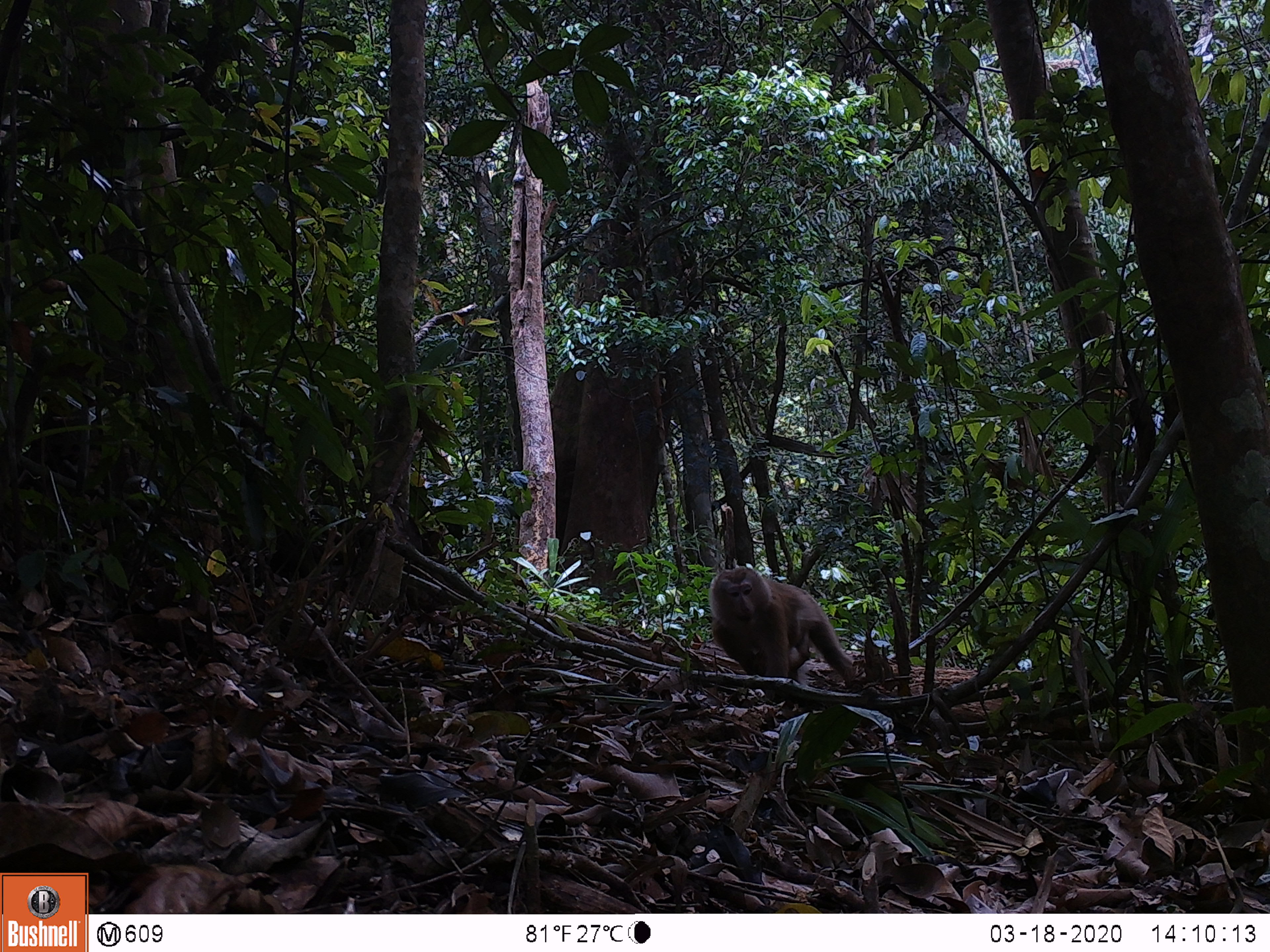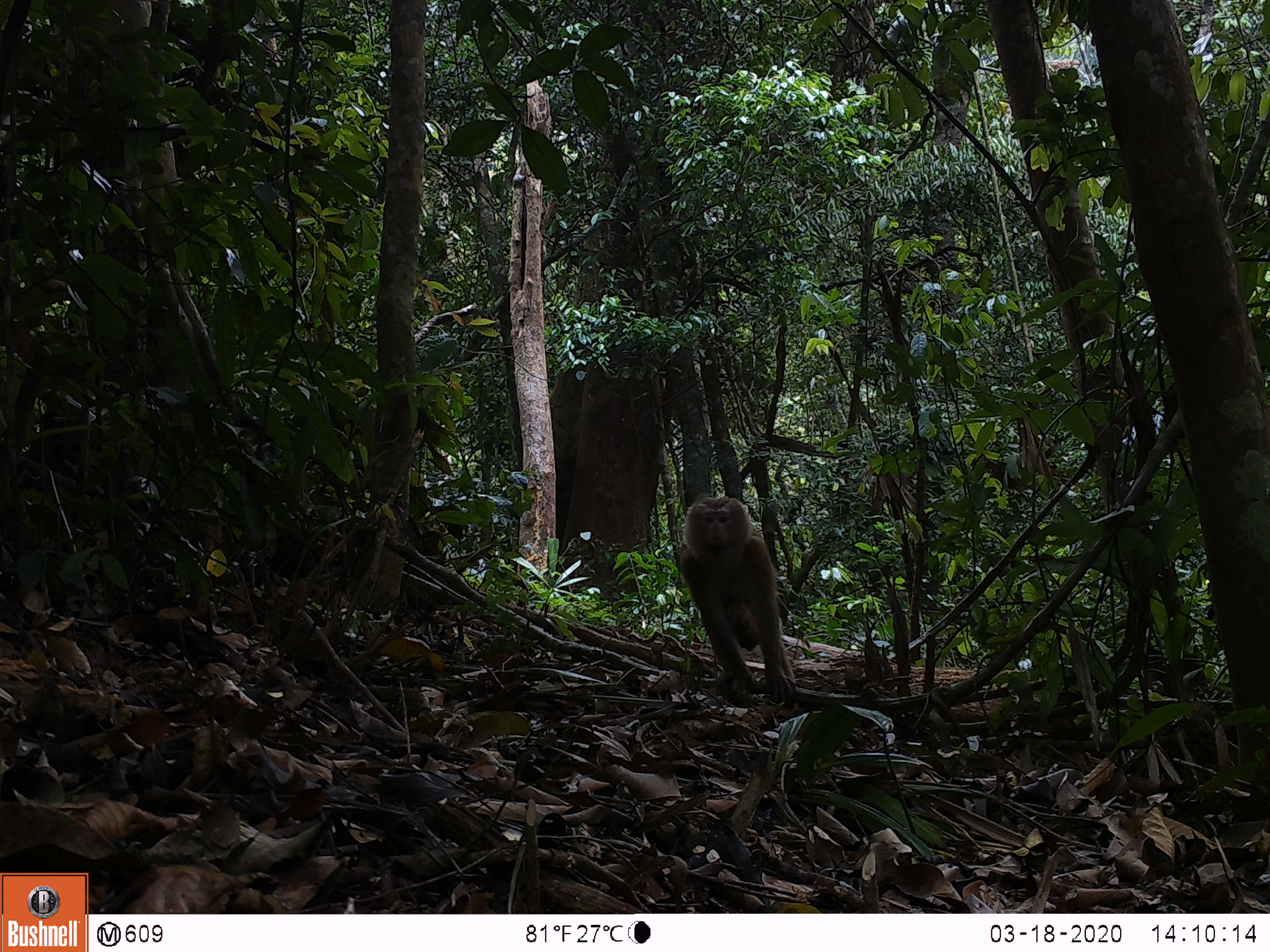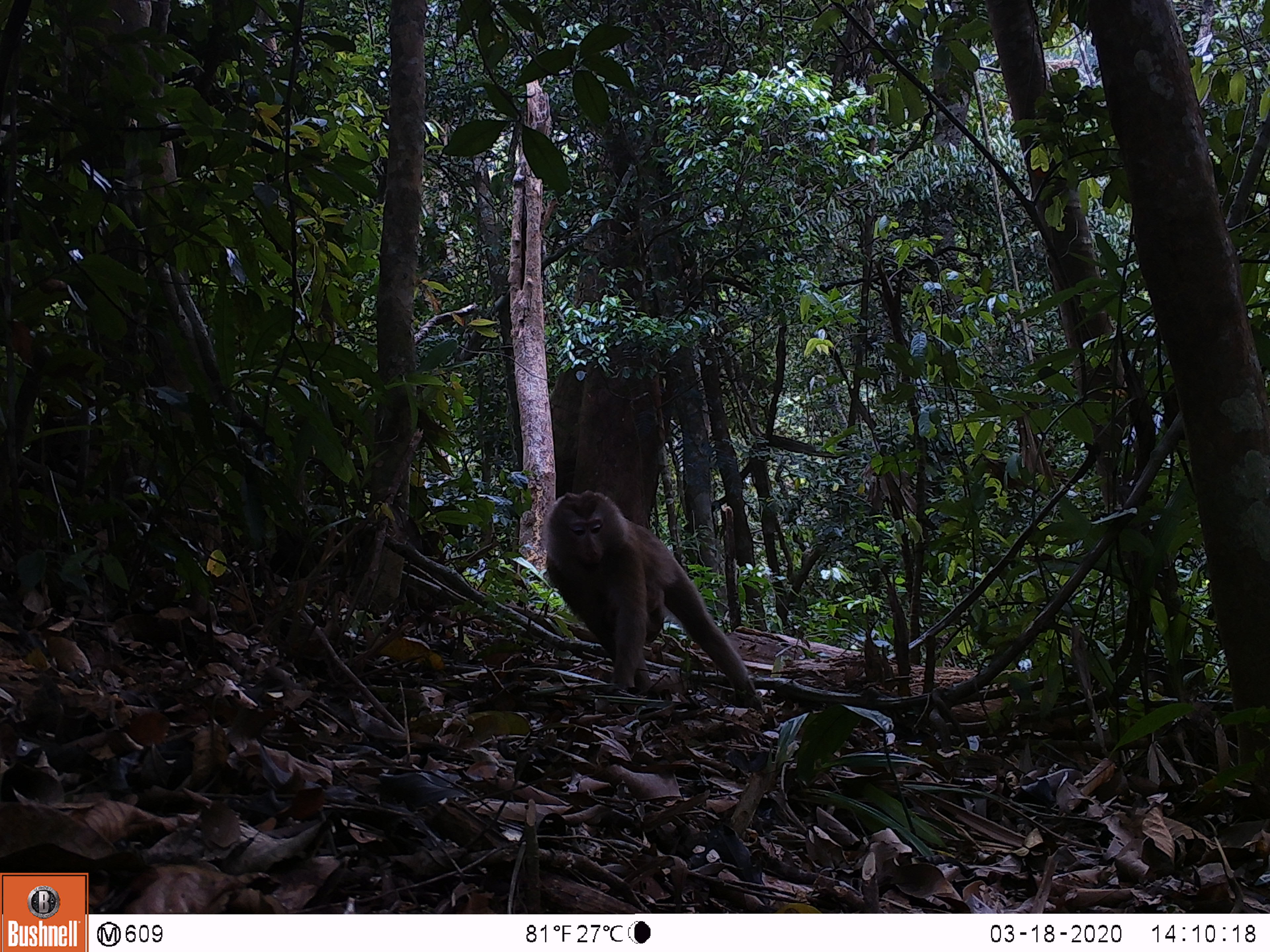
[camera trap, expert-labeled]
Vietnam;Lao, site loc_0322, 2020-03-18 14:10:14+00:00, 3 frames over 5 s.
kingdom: Animalia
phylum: Chordata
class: Mammalia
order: Primates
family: Cercopithecidae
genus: Macaca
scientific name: Macaca nemestrina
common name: pig-tailed macaque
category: pig tailed macaque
Pig tailed macaque (pig-tailed macaque) (Macaca nemestrina). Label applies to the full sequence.